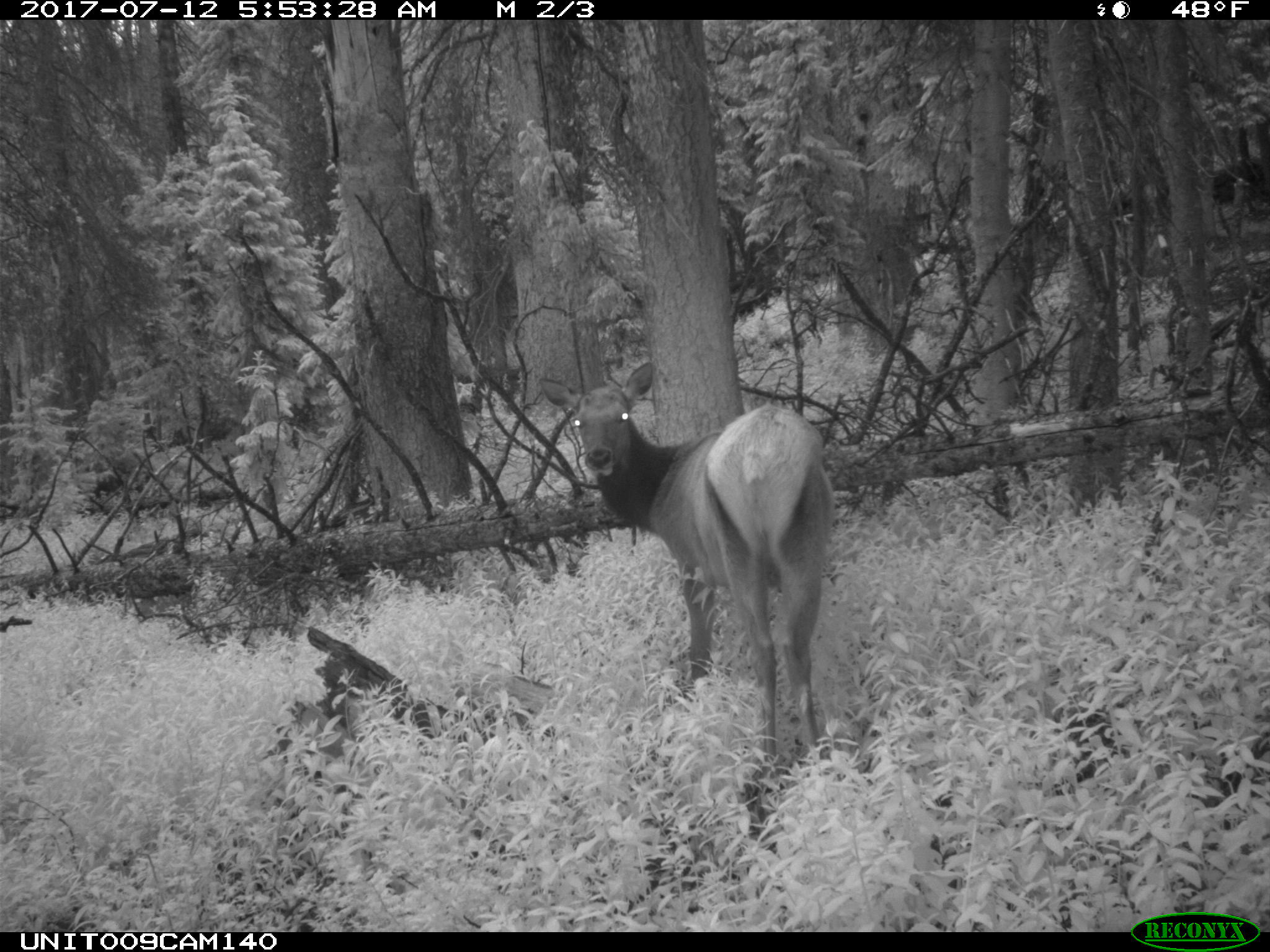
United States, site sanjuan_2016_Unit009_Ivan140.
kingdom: Animalia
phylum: Chordata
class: Mammalia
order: Artiodactyla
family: Cervidae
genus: Cervus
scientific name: Cervus elaphus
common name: red deer